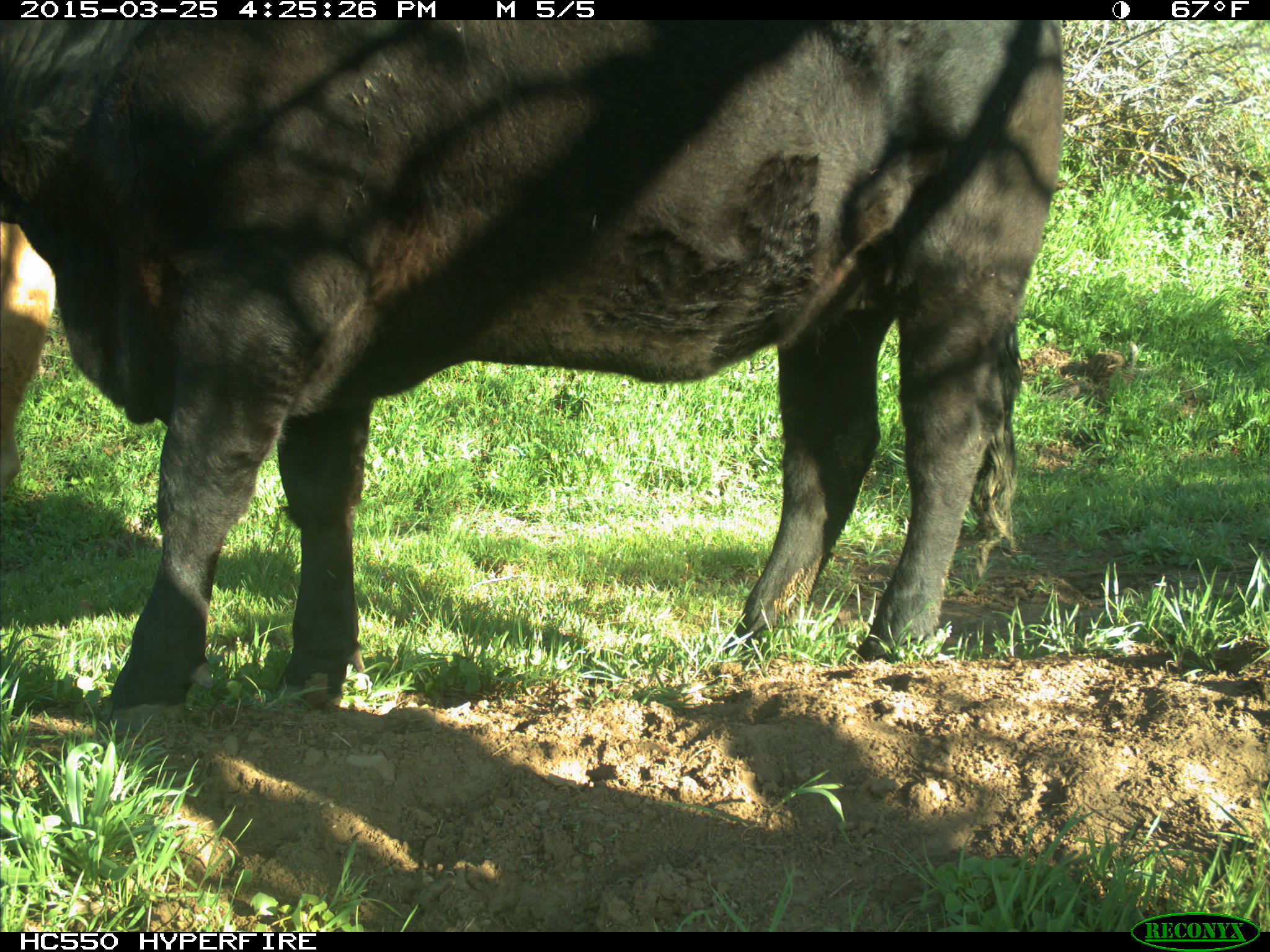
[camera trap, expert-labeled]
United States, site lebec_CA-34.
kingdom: Animalia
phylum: Chordata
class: Mammalia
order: Artiodactyla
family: Bovidae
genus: Bos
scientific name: Bos taurus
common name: domestic cow